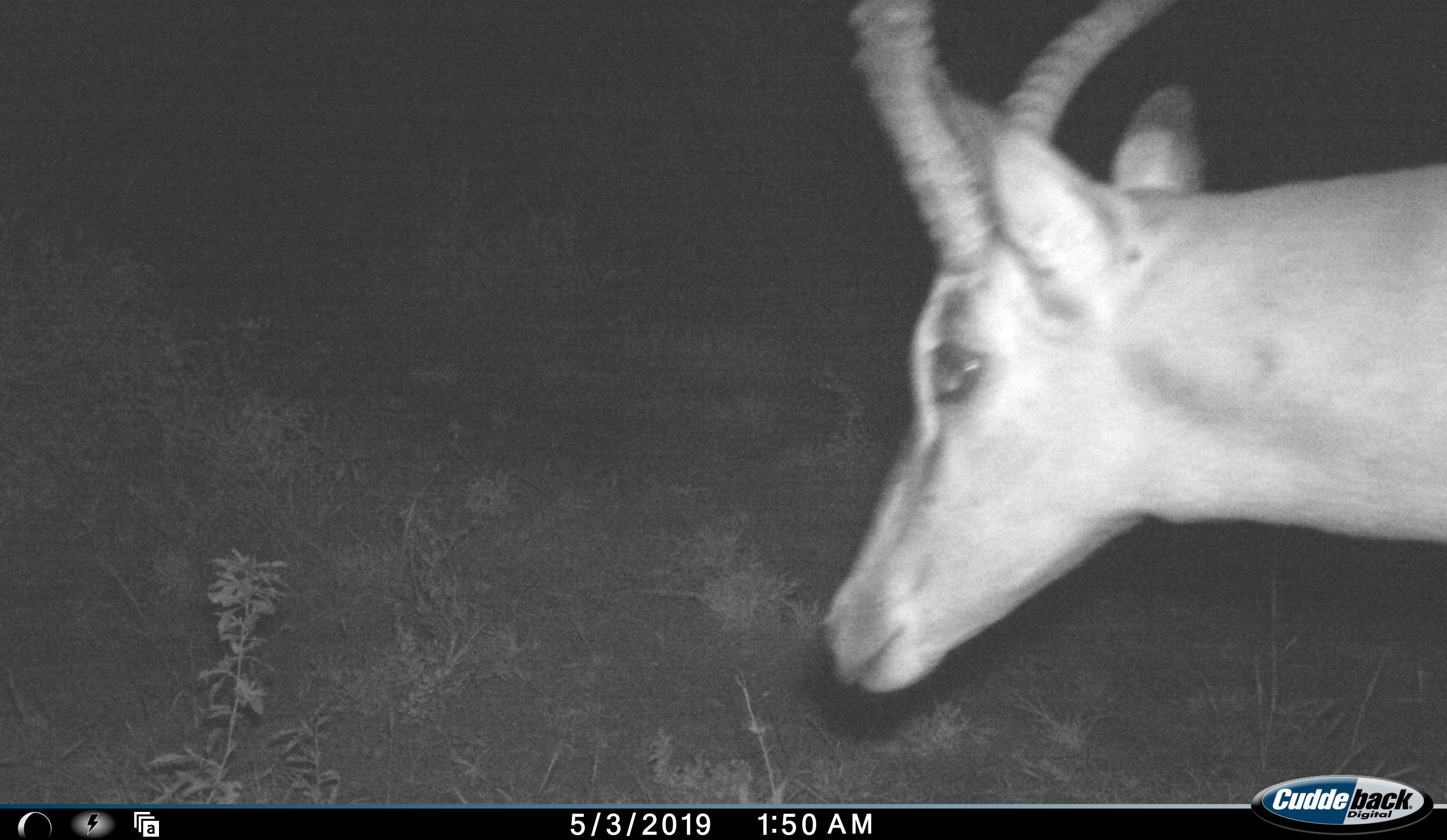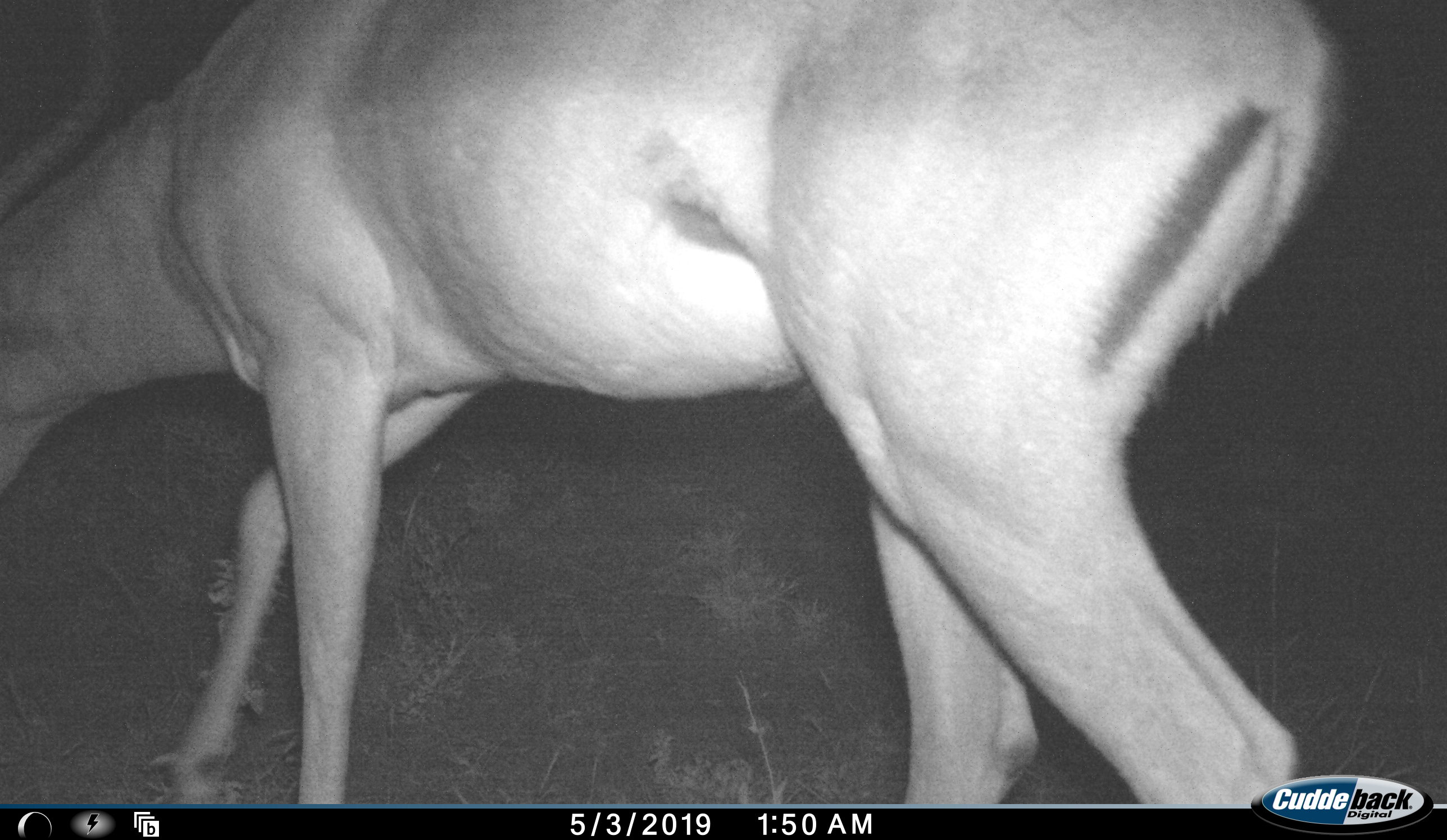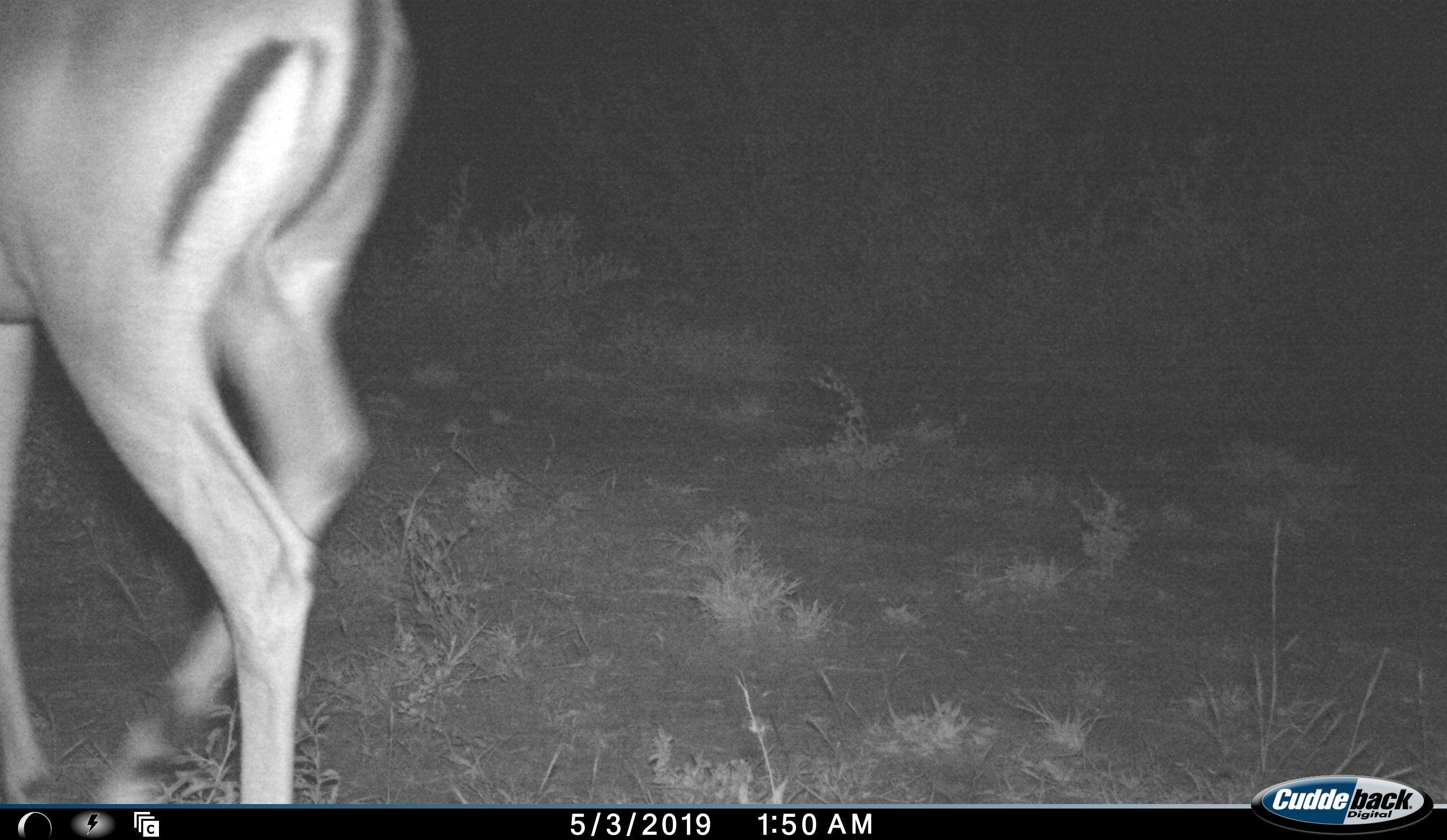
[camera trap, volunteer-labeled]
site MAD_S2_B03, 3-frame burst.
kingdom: Animalia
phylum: Chordata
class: Mammalia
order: Artiodactyla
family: Bovidae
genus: Aepyceros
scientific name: Aepyceros melampus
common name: impala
Impala (Aepyceros melampus), count 1. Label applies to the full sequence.